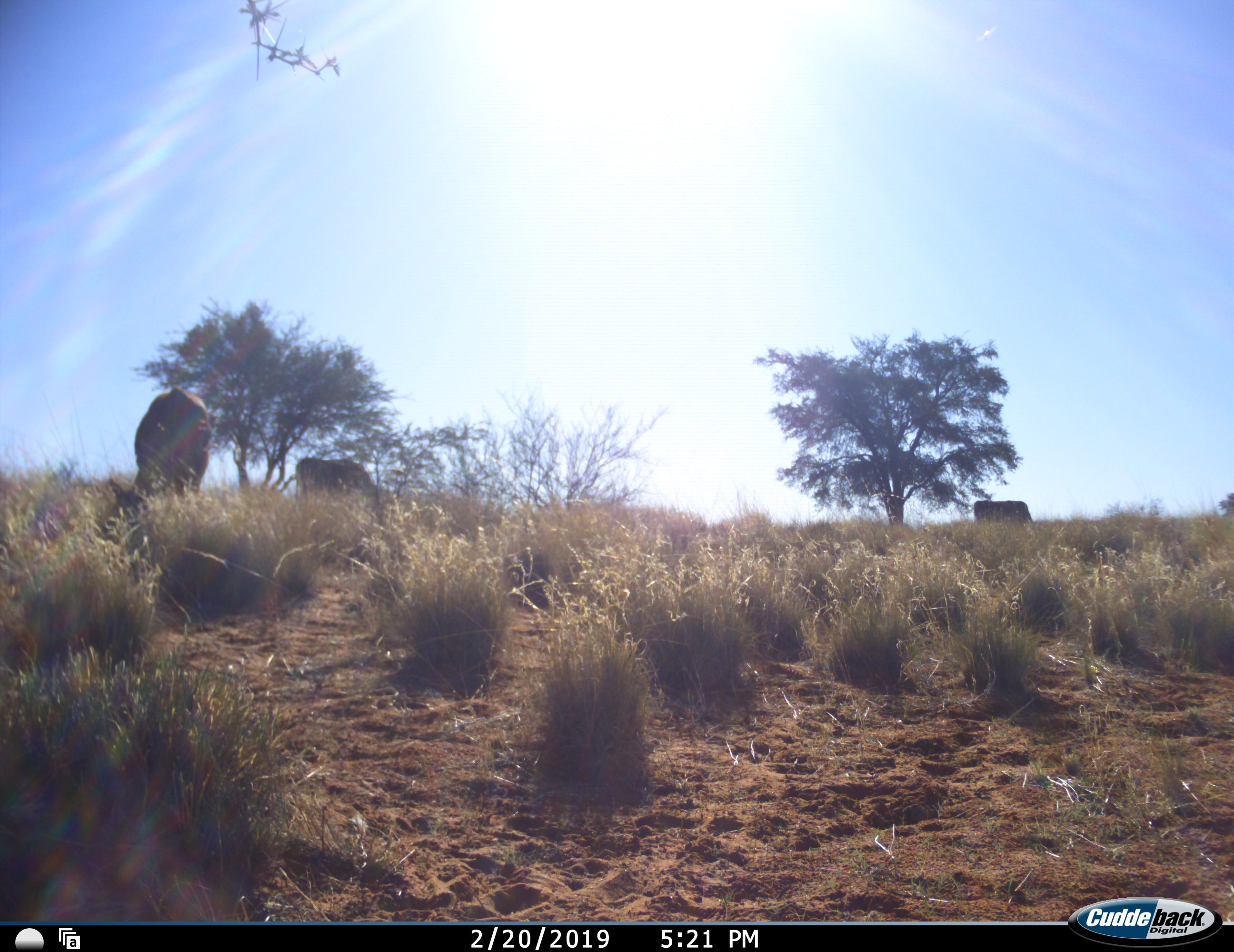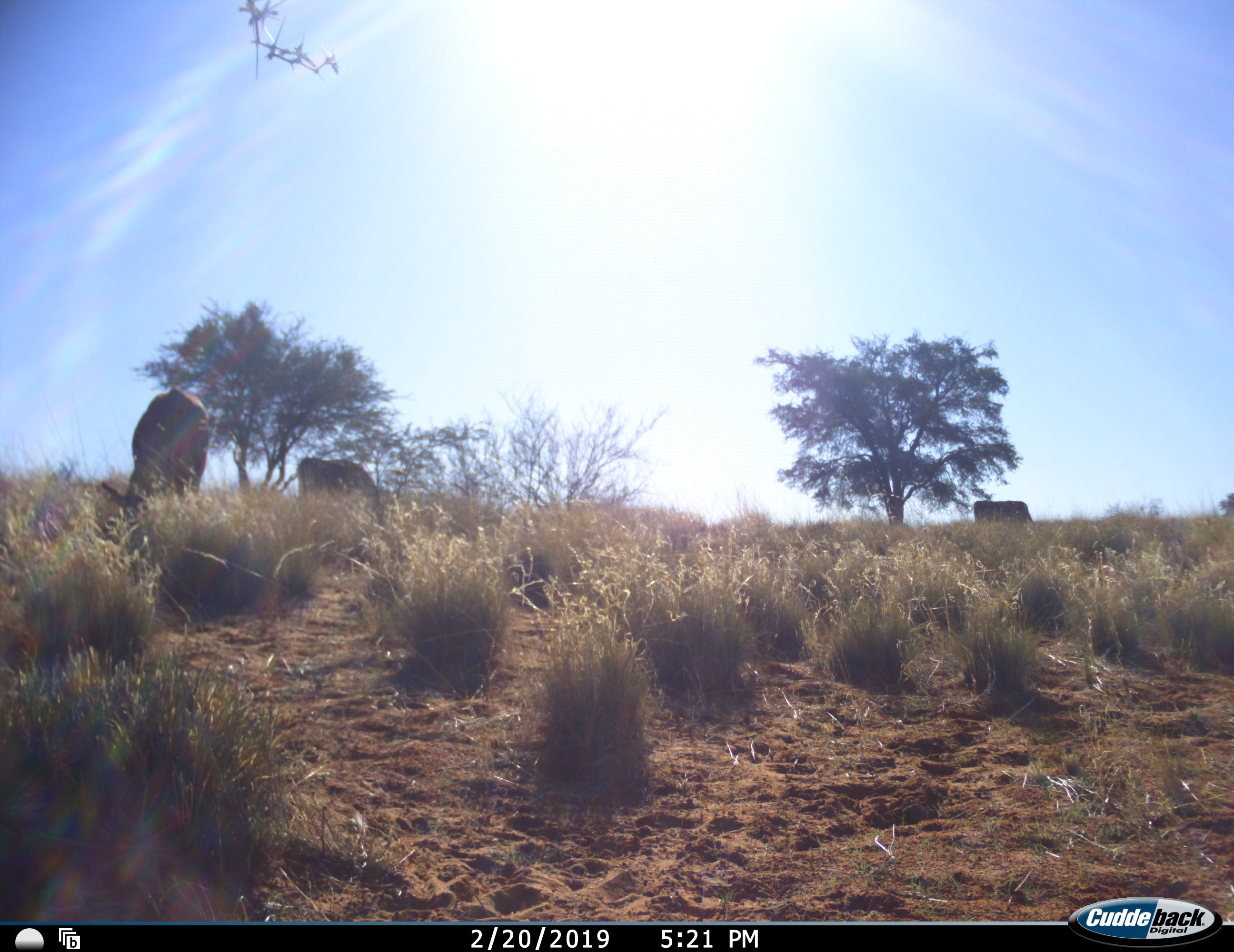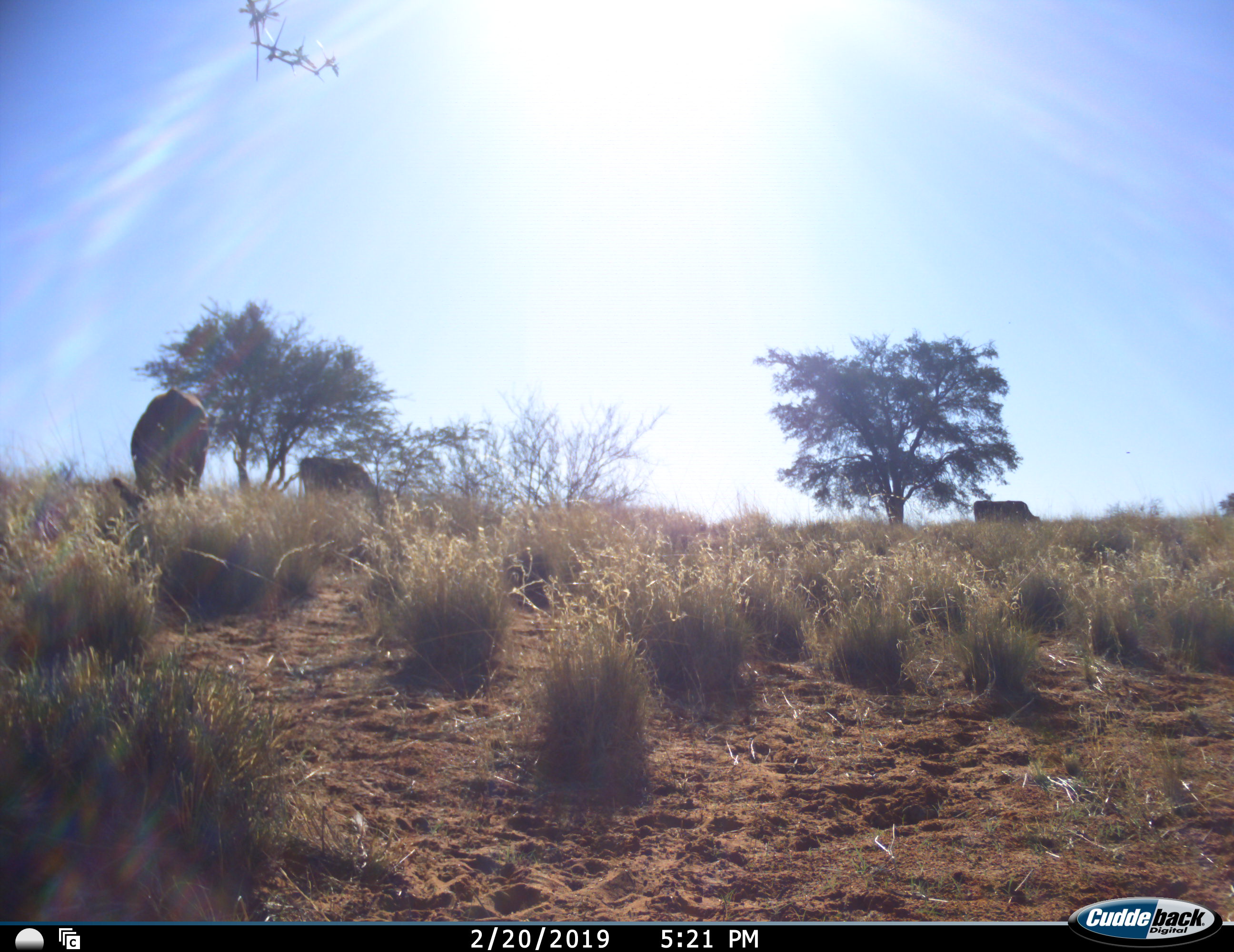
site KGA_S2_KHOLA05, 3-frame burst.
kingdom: Animalia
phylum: Chordata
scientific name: Vertebrata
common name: domestic animal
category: domesticanimal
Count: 3.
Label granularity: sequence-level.